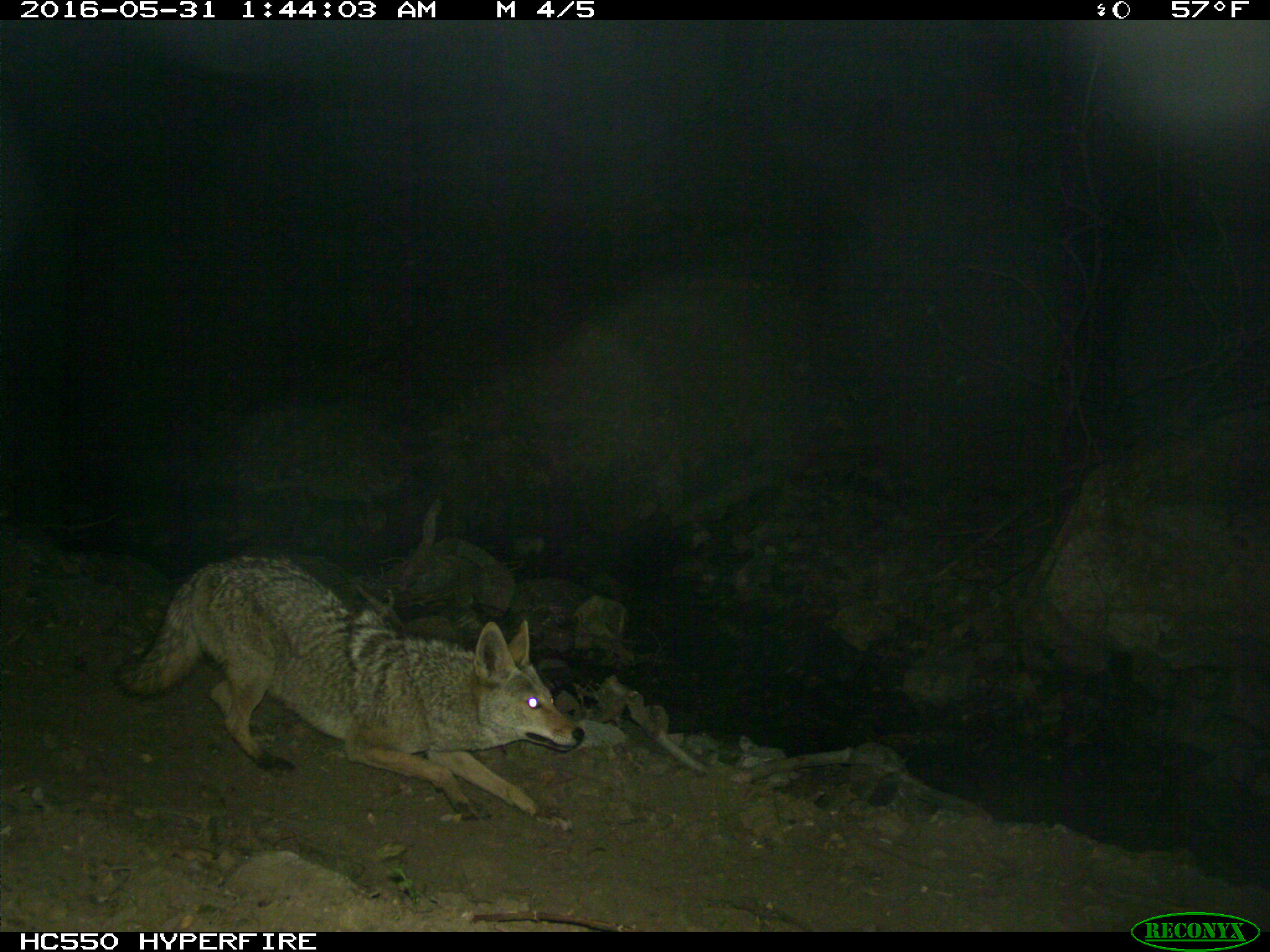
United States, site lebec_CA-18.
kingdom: Animalia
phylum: Chordata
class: Mammalia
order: Carnivora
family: Canidae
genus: Canis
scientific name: Canis latrans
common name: coyote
Canis latrans (coyote).